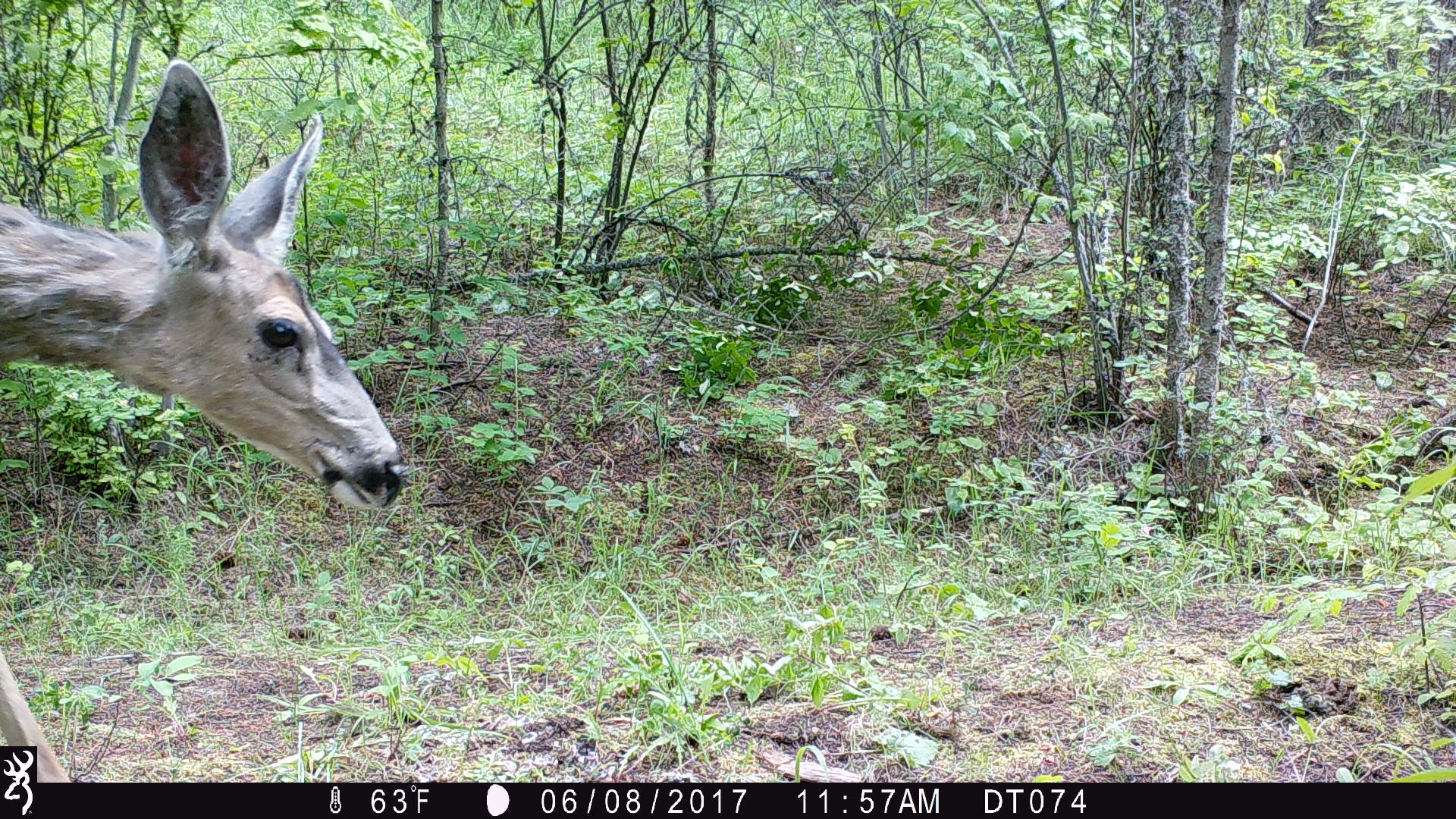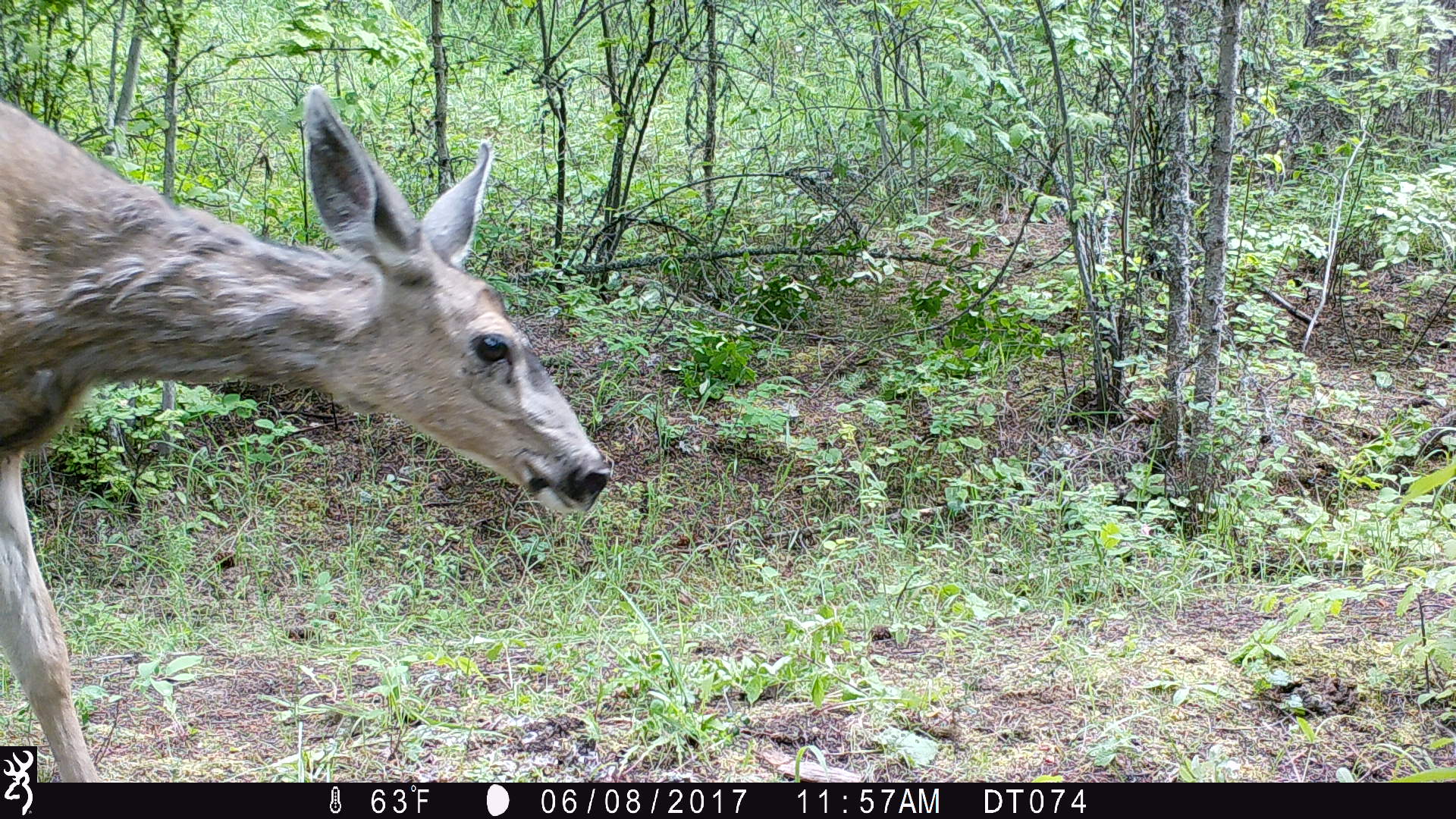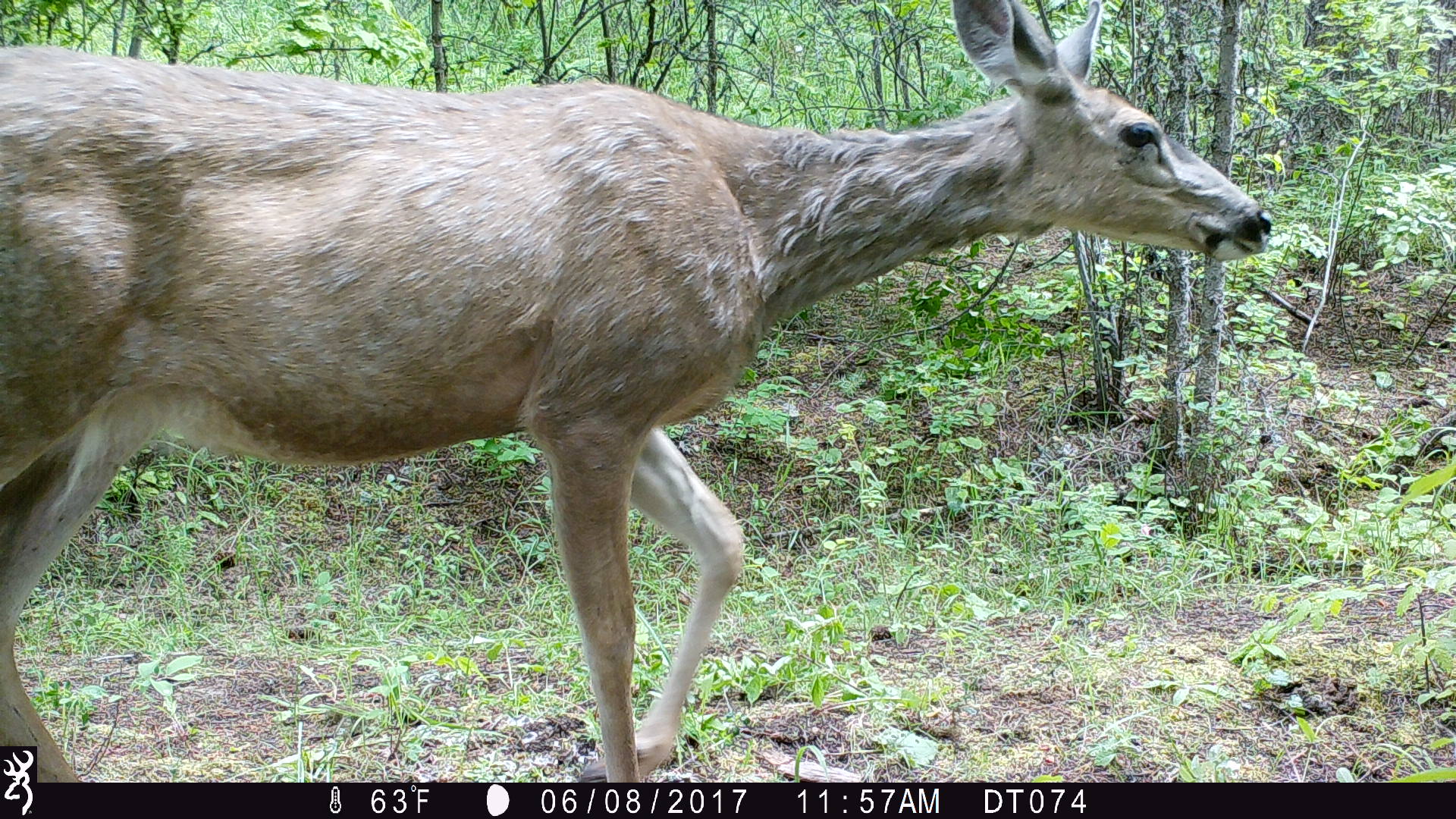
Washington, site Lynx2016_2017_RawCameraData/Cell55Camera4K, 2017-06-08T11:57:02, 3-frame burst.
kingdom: Animalia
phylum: Chordata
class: Mammalia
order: Artiodactyla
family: Cervidae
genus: Odocoileus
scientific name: Odocoileus hemionus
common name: mule deer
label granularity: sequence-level